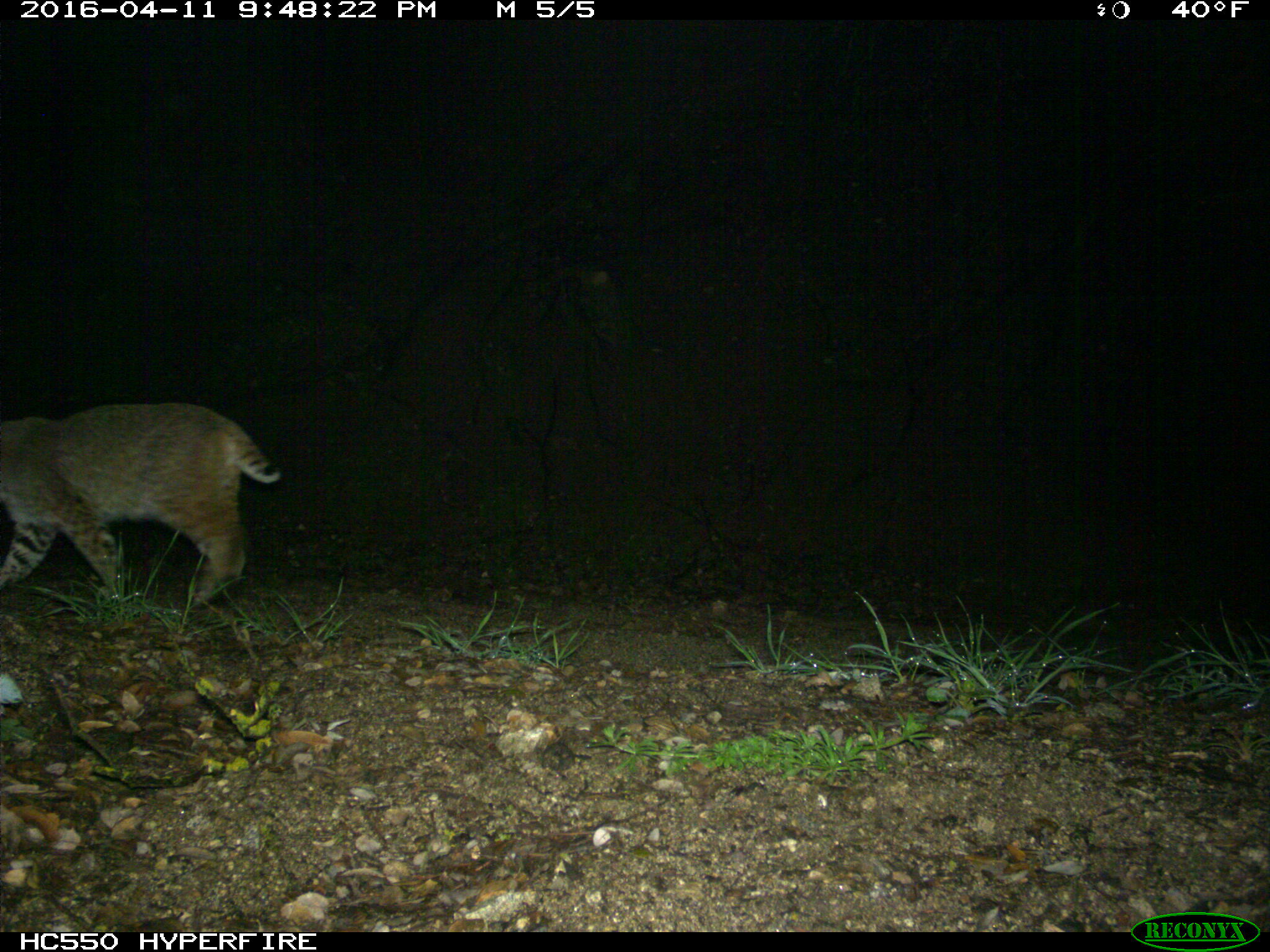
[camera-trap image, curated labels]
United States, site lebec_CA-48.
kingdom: Animalia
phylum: Chordata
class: Mammalia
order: Carnivora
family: Felidae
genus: Lynx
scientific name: Lynx rufus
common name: bobcat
Lynx rufus (bobcat).